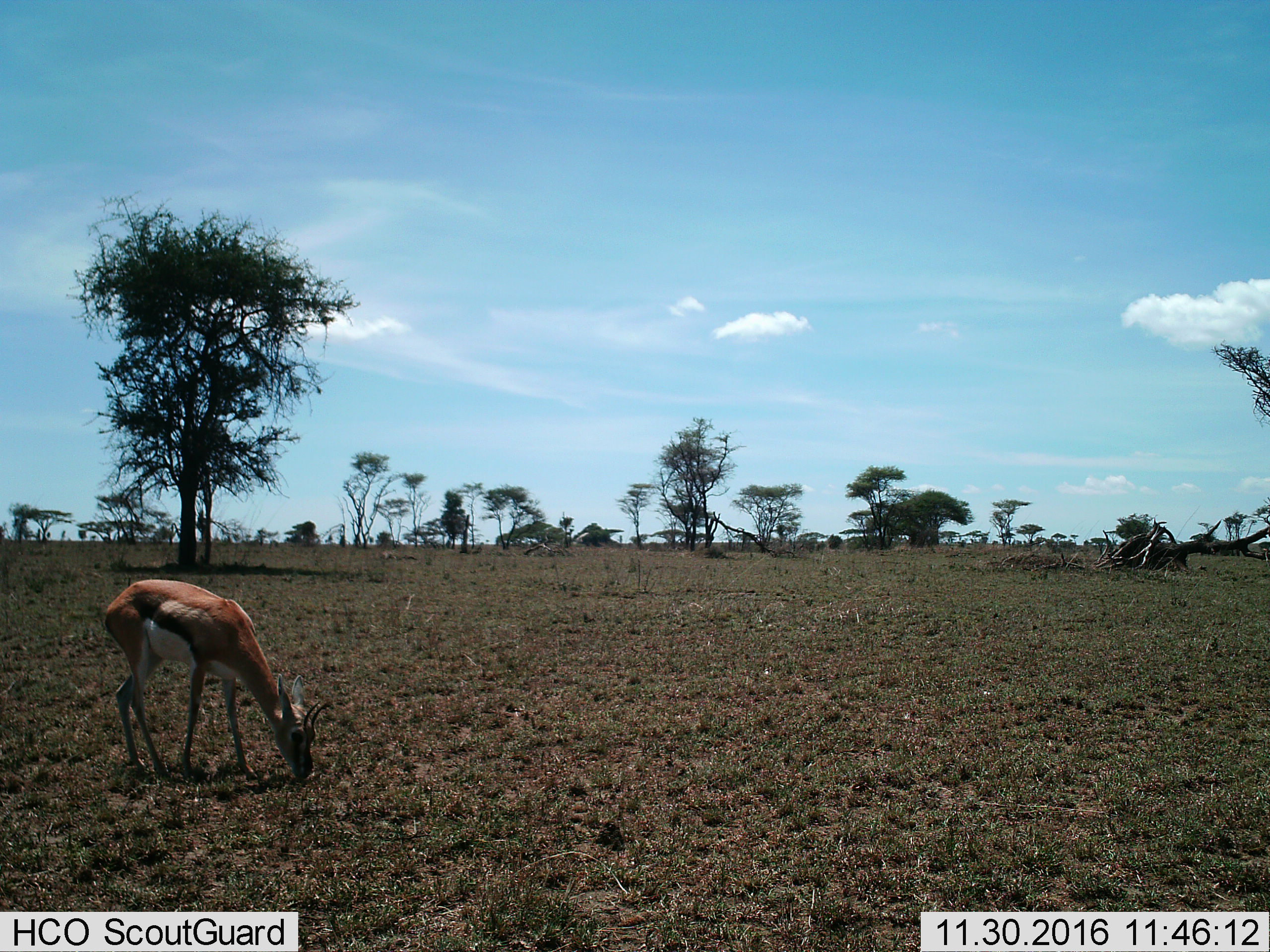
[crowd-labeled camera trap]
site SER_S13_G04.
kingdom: Animalia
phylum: Chordata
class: Mammalia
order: Artiodactyla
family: Bovidae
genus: Eudorcas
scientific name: Eudorcas thomsonii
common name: thomson's gazelle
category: gazellethomsons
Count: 1.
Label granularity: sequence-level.